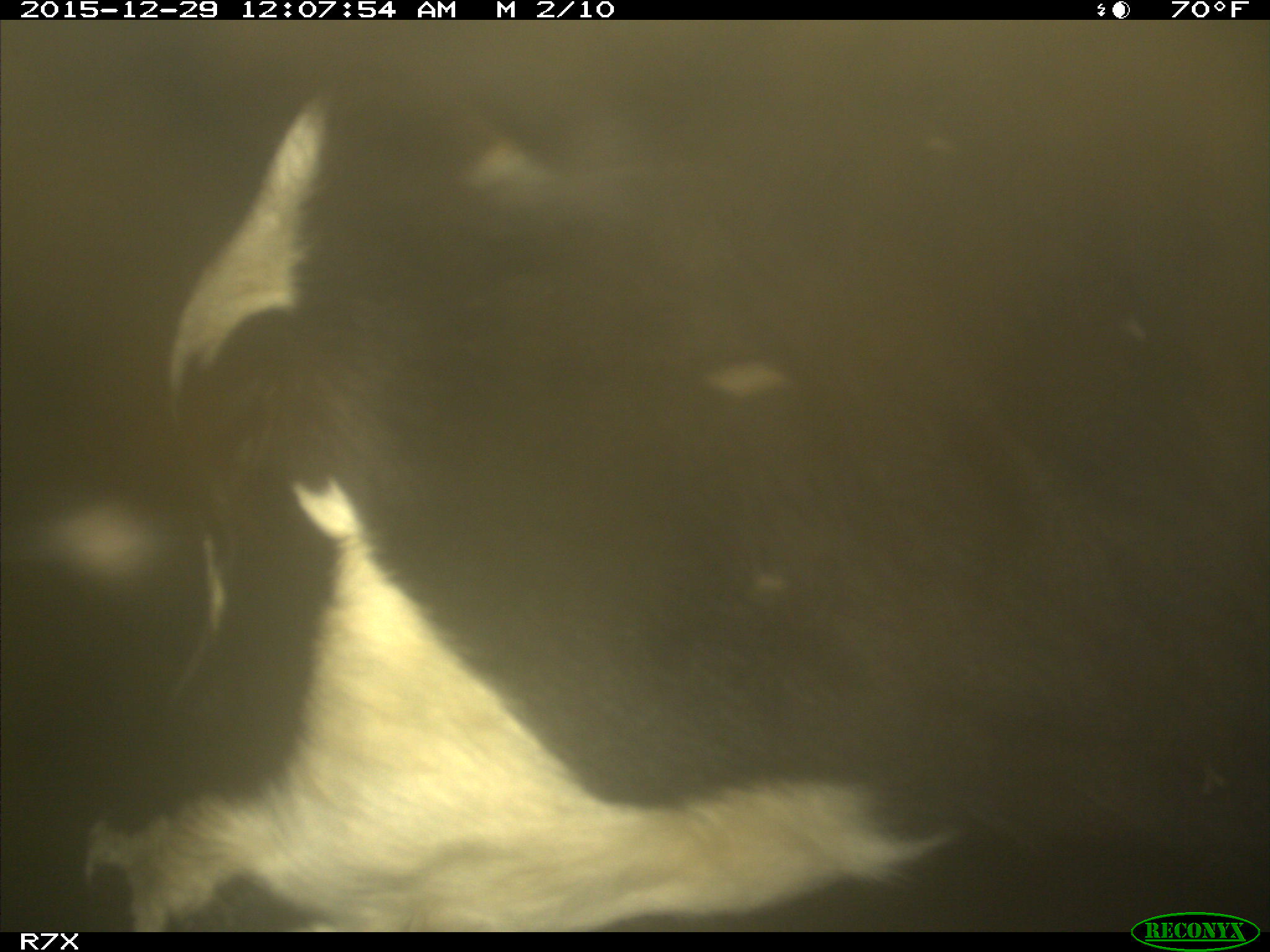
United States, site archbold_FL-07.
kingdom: Animalia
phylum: Chordata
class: Mammalia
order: Artiodactyla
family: Bovidae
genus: Bos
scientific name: Bos taurus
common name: domestic cow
Bos taurus (domestic cow).